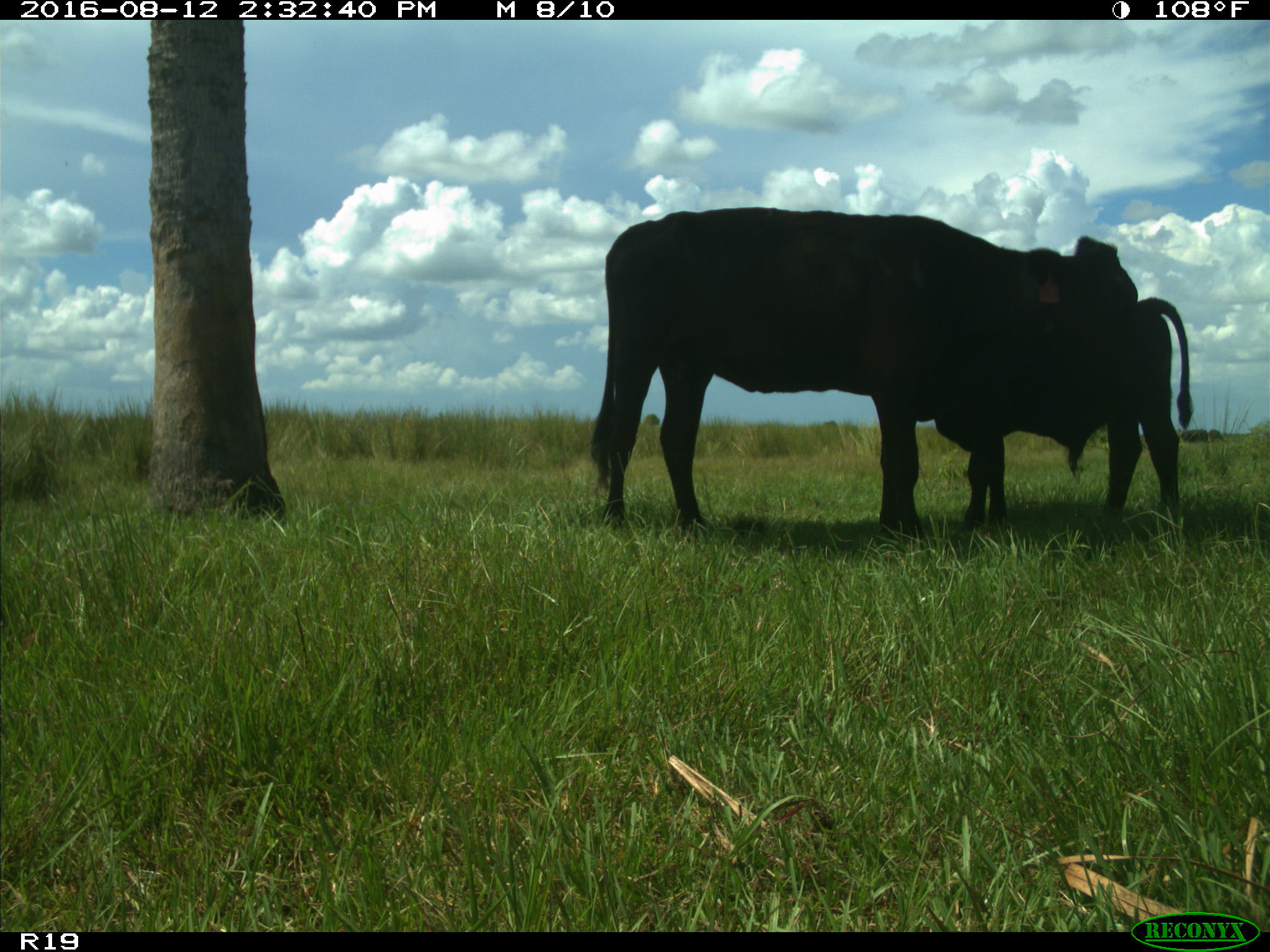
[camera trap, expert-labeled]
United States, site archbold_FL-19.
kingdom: Animalia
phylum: Chordata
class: Mammalia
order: Artiodactyla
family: Bovidae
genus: Bos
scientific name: Bos taurus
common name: domestic cow